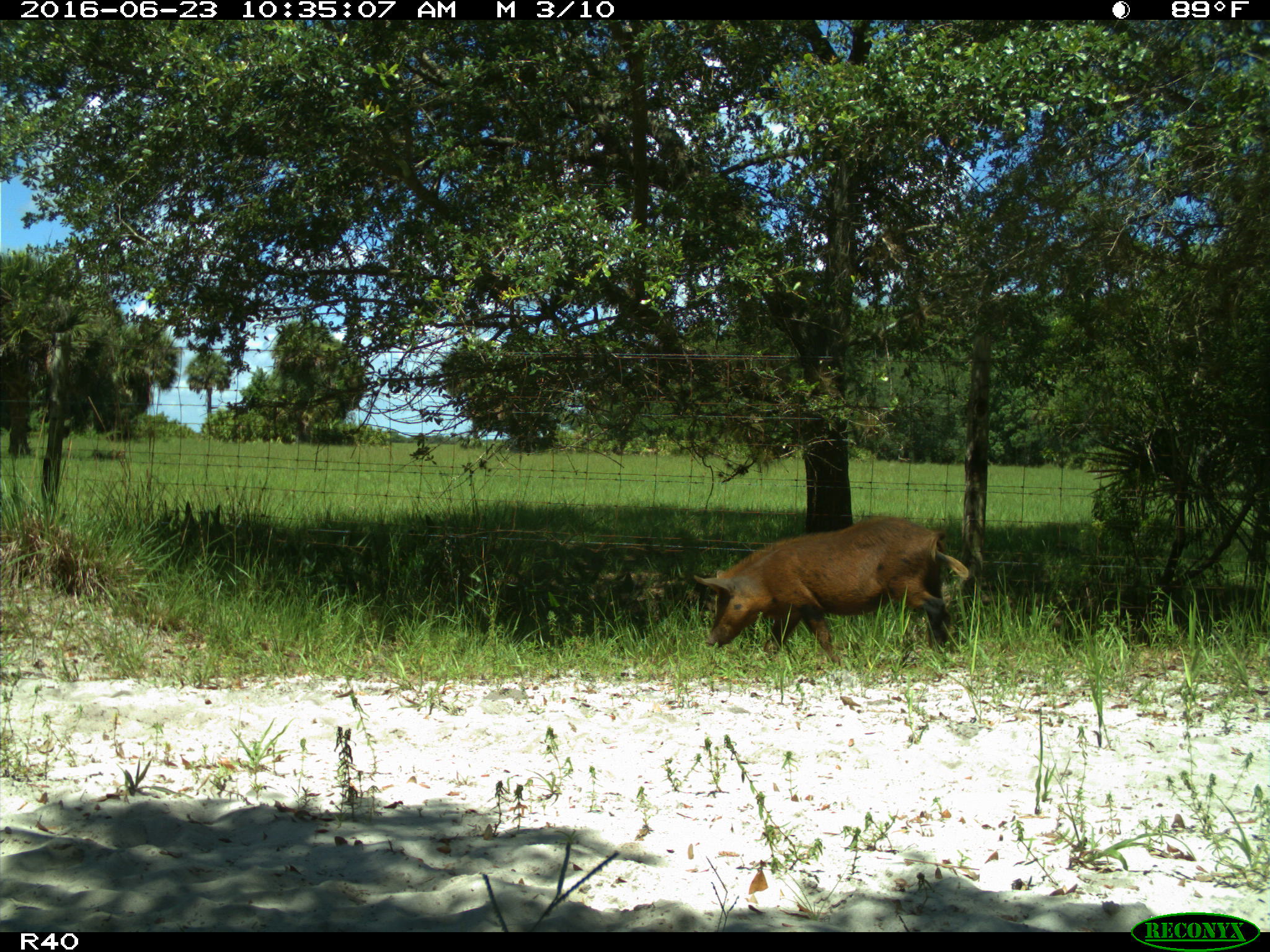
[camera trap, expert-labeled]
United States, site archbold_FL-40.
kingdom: Animalia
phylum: Chordata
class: Mammalia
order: Artiodactyla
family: Suidae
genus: Sus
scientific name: Sus scrofa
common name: wild boar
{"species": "Sus scrofa (wild boar)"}